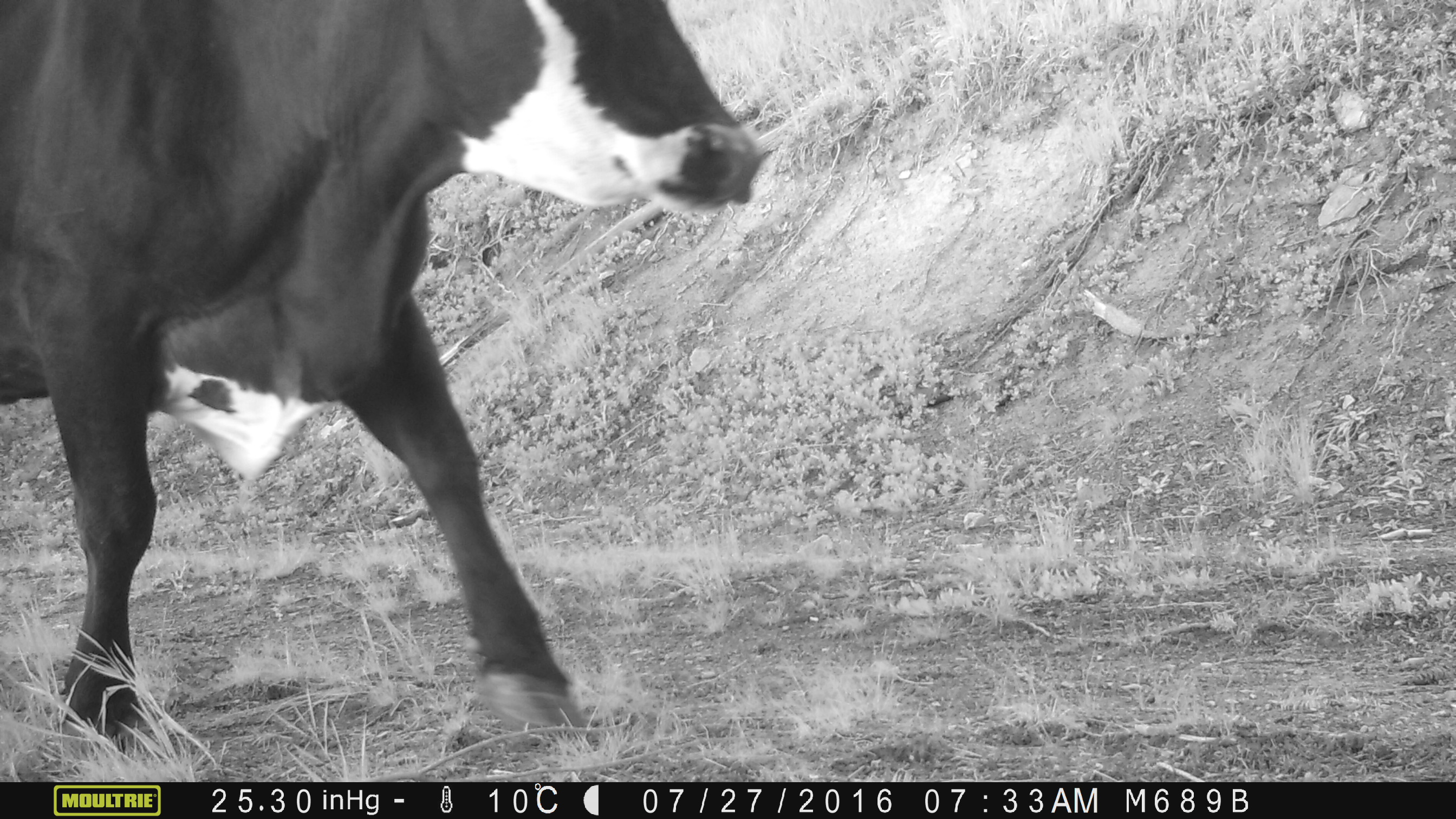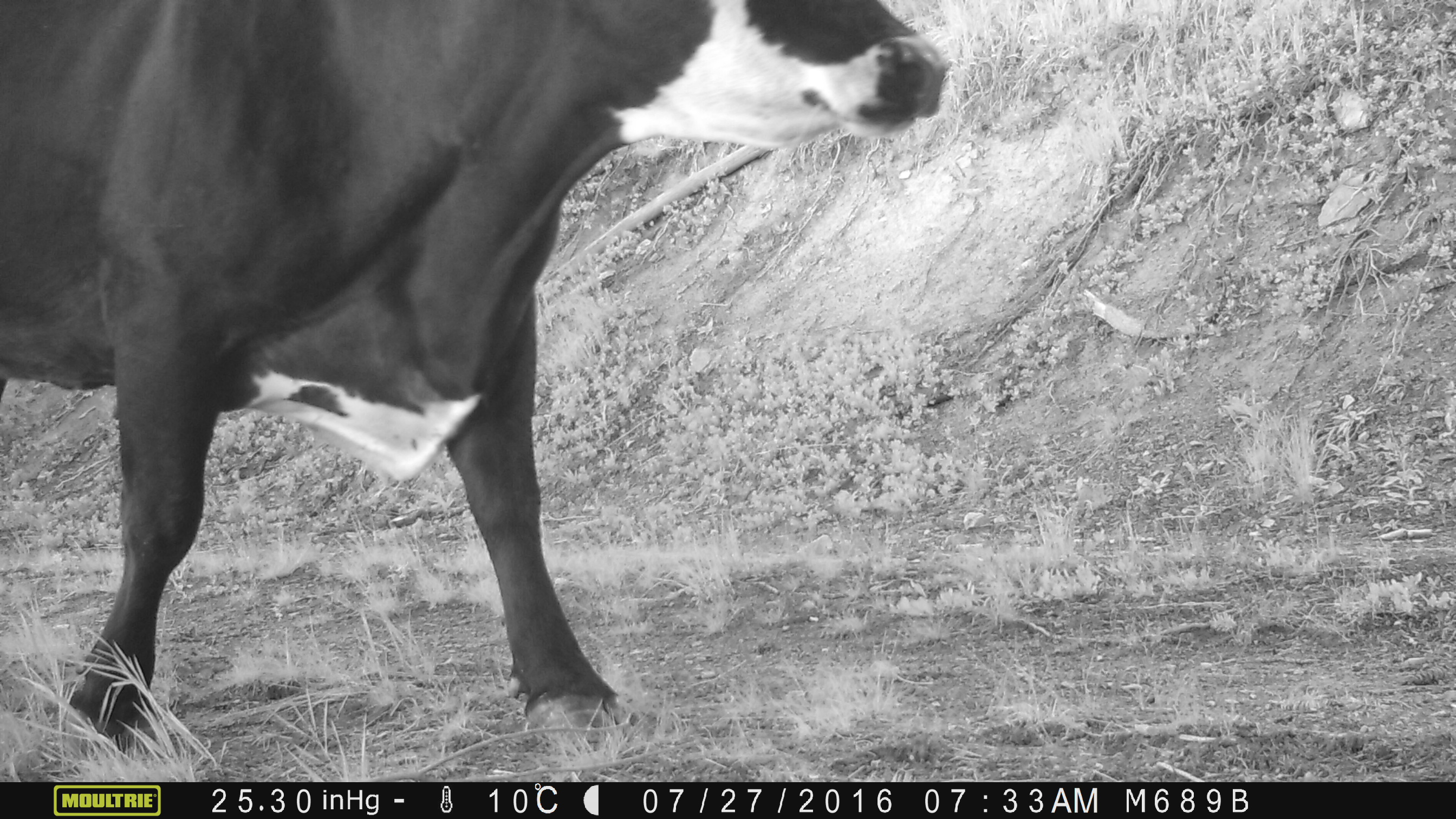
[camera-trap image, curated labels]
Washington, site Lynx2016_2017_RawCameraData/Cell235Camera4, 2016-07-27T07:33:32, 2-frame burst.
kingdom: Animalia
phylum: Chordata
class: Mammalia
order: Artiodactyla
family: Bovidae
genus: Bos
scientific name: Bos taurus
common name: domestic cattle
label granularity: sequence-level